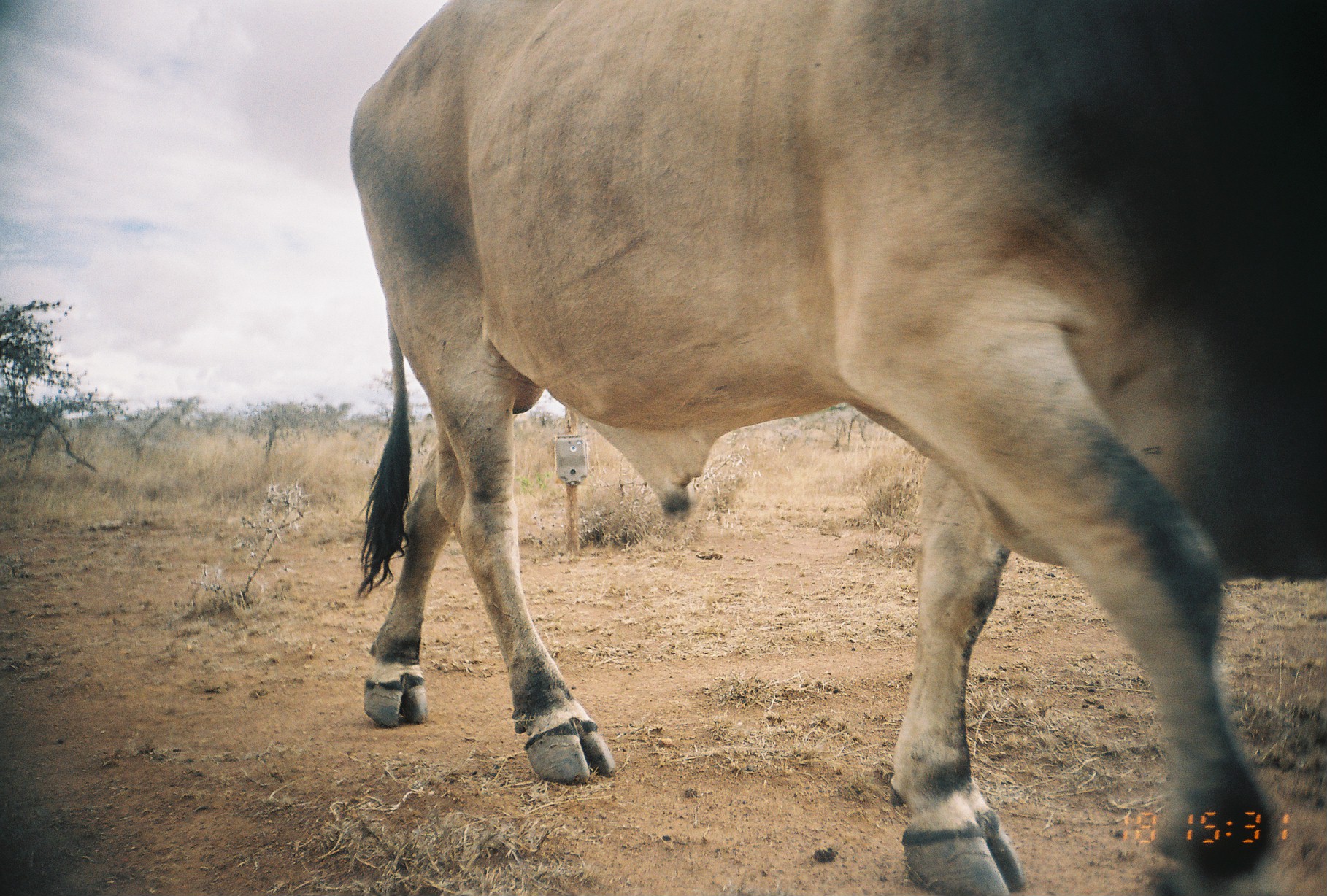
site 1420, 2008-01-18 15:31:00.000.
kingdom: Animalia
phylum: Chordata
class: Mammalia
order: Artiodactyla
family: Bovidae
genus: Bos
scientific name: Bos taurus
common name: domestic cattle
Bos taurus (domestic cattle), count 1.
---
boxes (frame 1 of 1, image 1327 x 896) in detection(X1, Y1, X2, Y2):
bos taurus: detection(344, 0, 1324, 896)